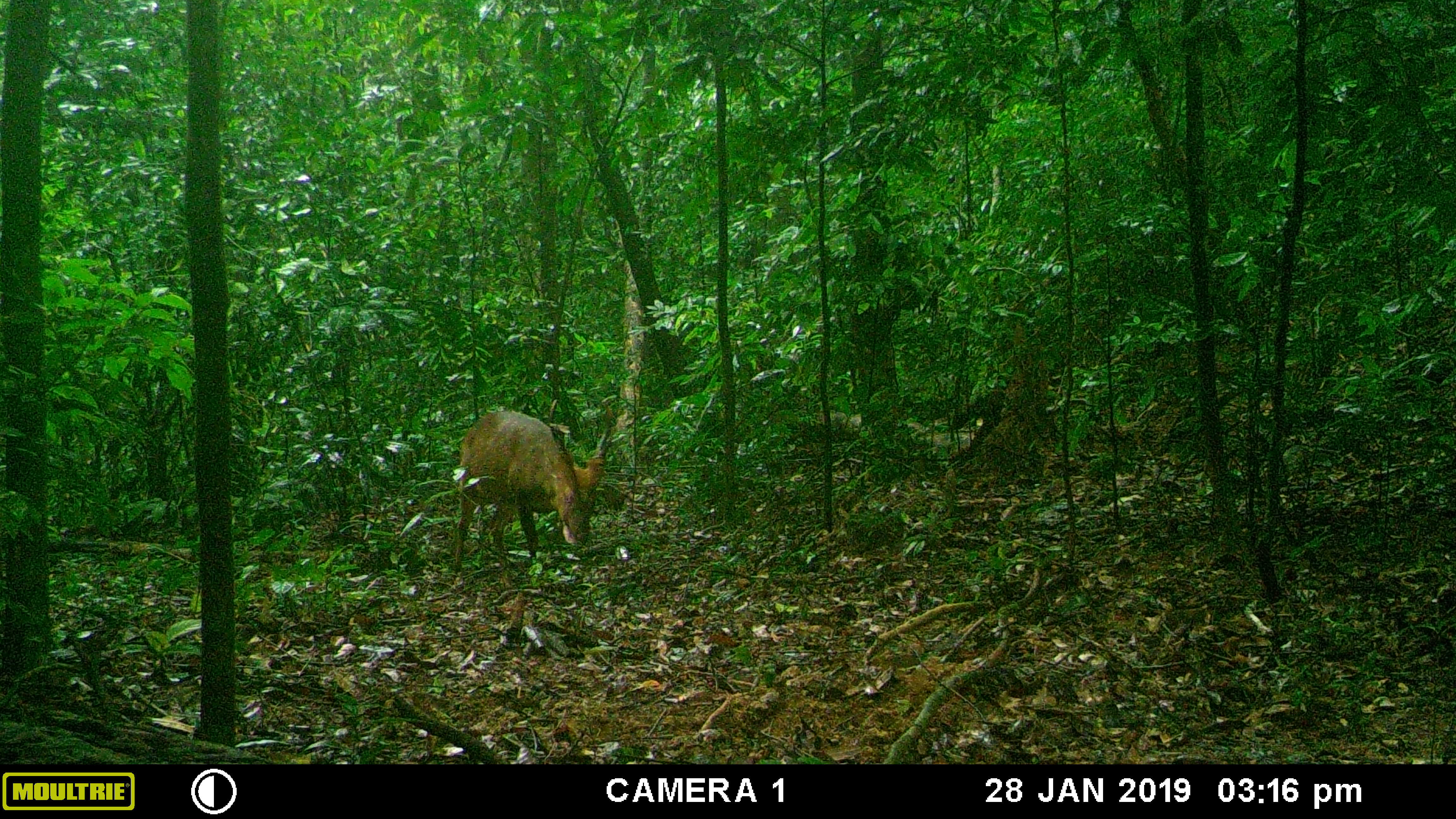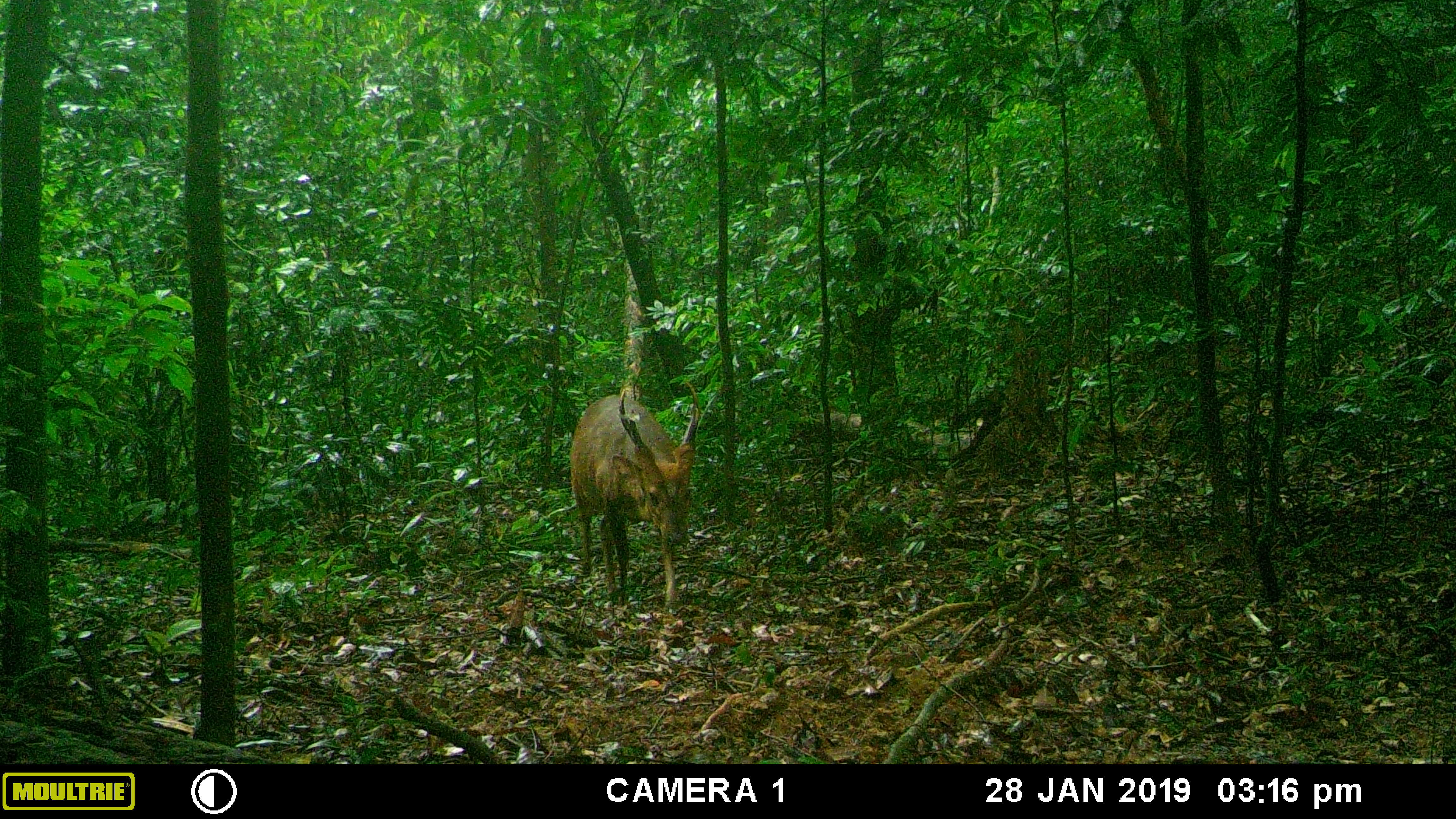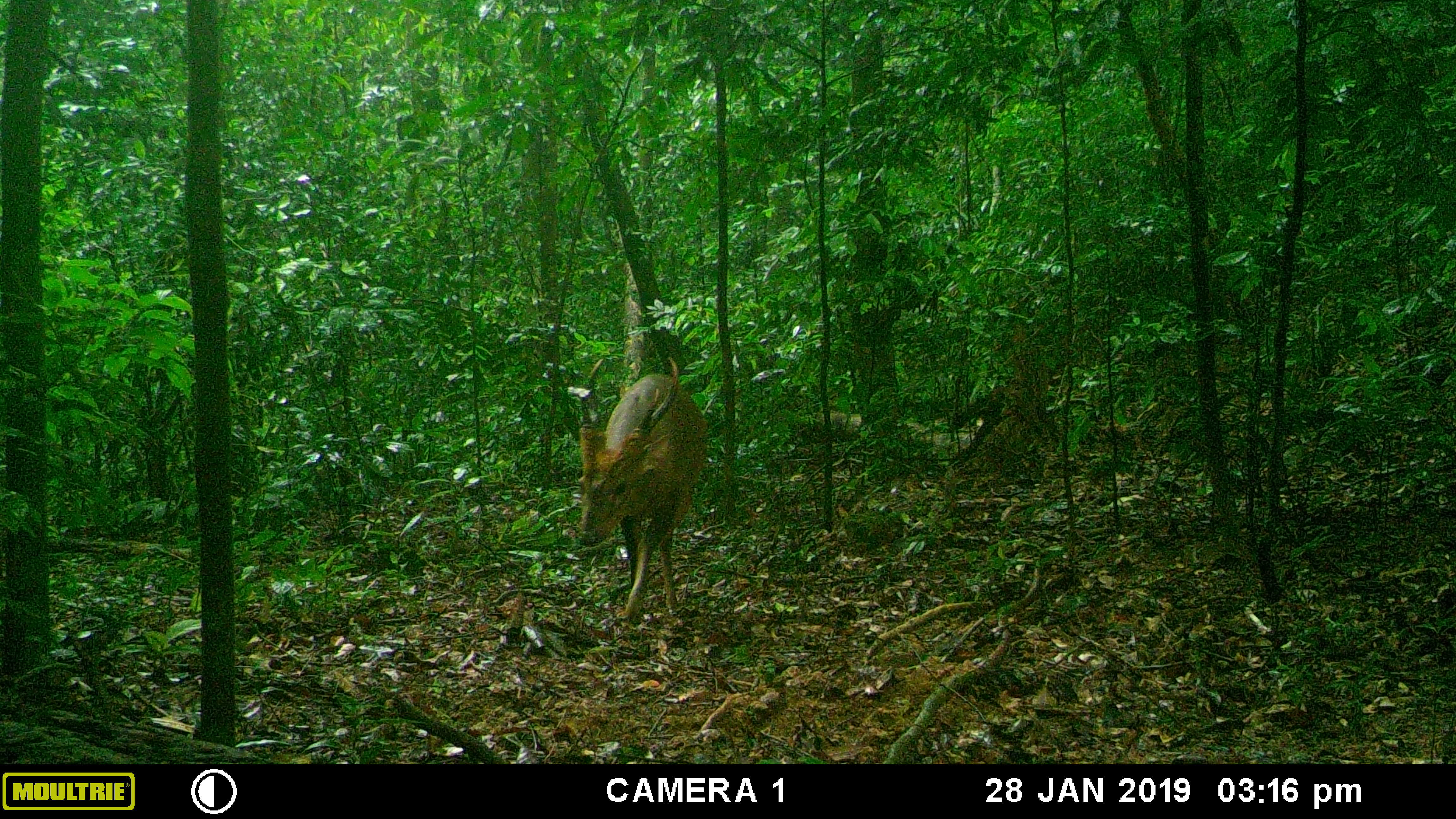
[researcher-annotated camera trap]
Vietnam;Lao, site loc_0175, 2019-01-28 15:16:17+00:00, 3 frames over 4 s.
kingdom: Animalia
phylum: Chordata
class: Mammalia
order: Artiodactyla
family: Cervidae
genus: Muntiacus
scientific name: Muntiacus vuquangensis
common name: large-antlered muntjac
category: large antlered muntjac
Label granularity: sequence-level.